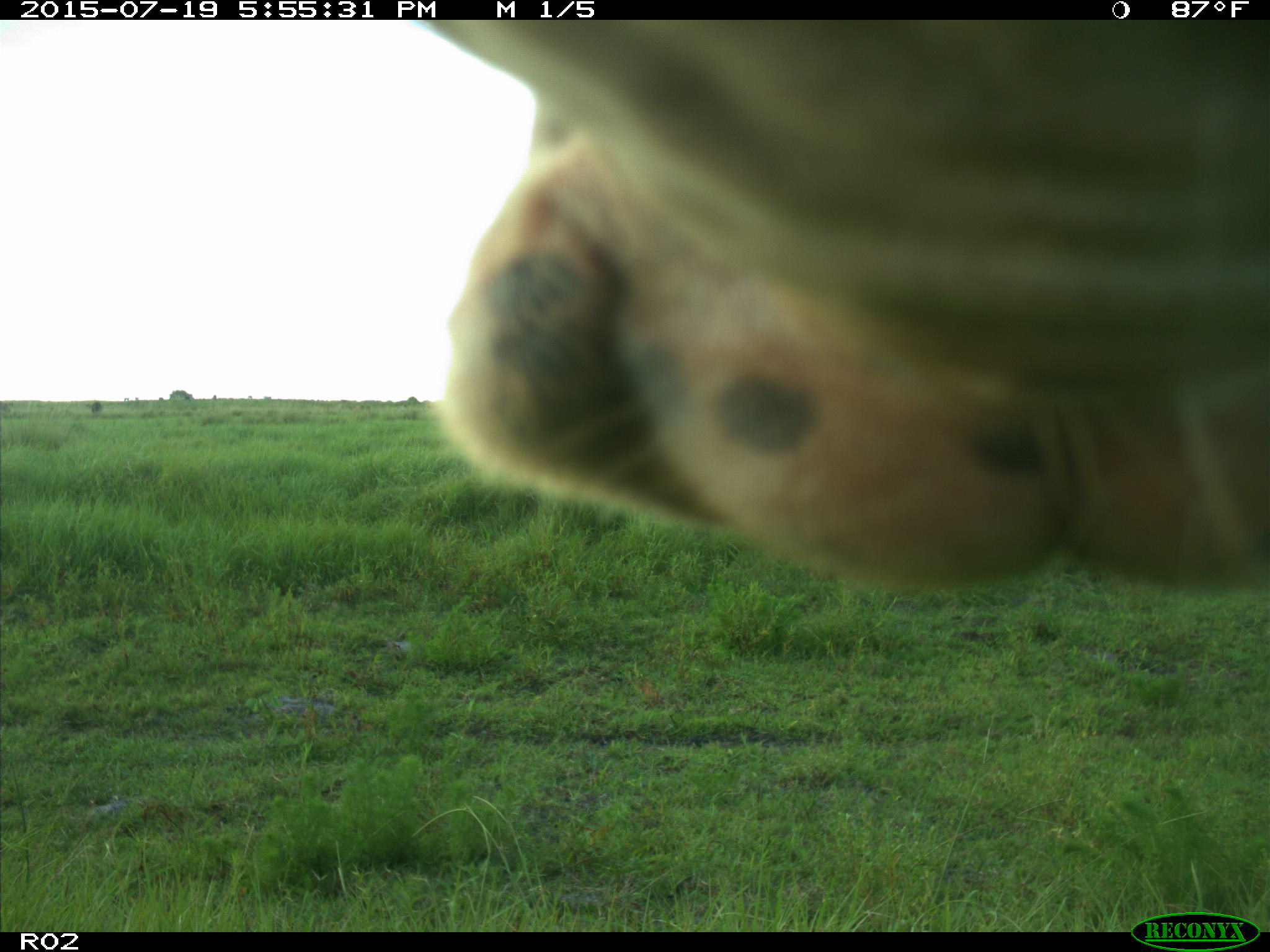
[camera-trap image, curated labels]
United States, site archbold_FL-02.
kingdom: Animalia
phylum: Chordata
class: Mammalia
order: Artiodactyla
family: Bovidae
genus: Bos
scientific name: Bos taurus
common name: domestic cow